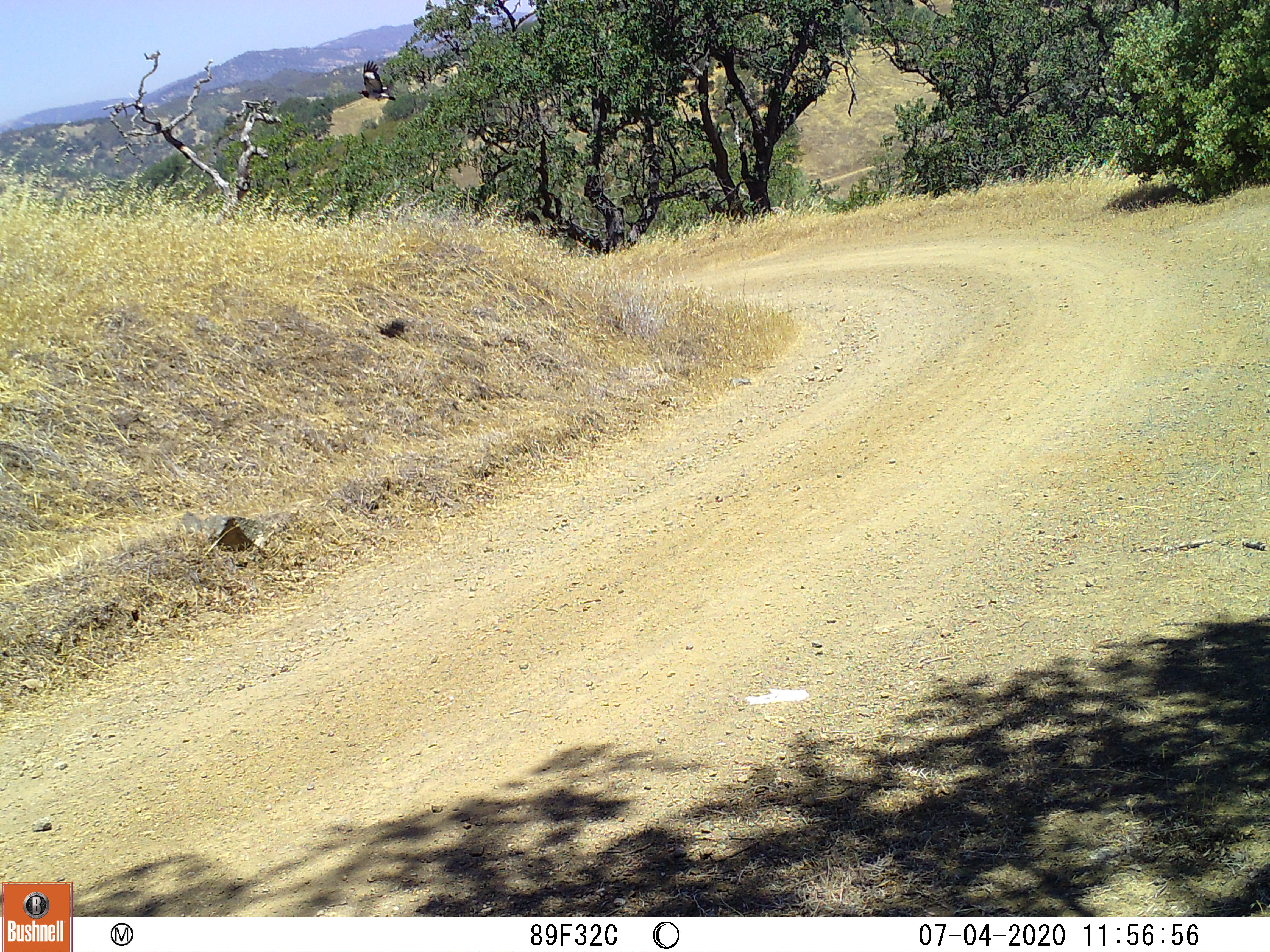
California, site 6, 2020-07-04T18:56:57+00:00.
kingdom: Animalia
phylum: Chordata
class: Aves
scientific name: Aves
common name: bird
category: unknown bird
Unknown bird (bird) (Aves).